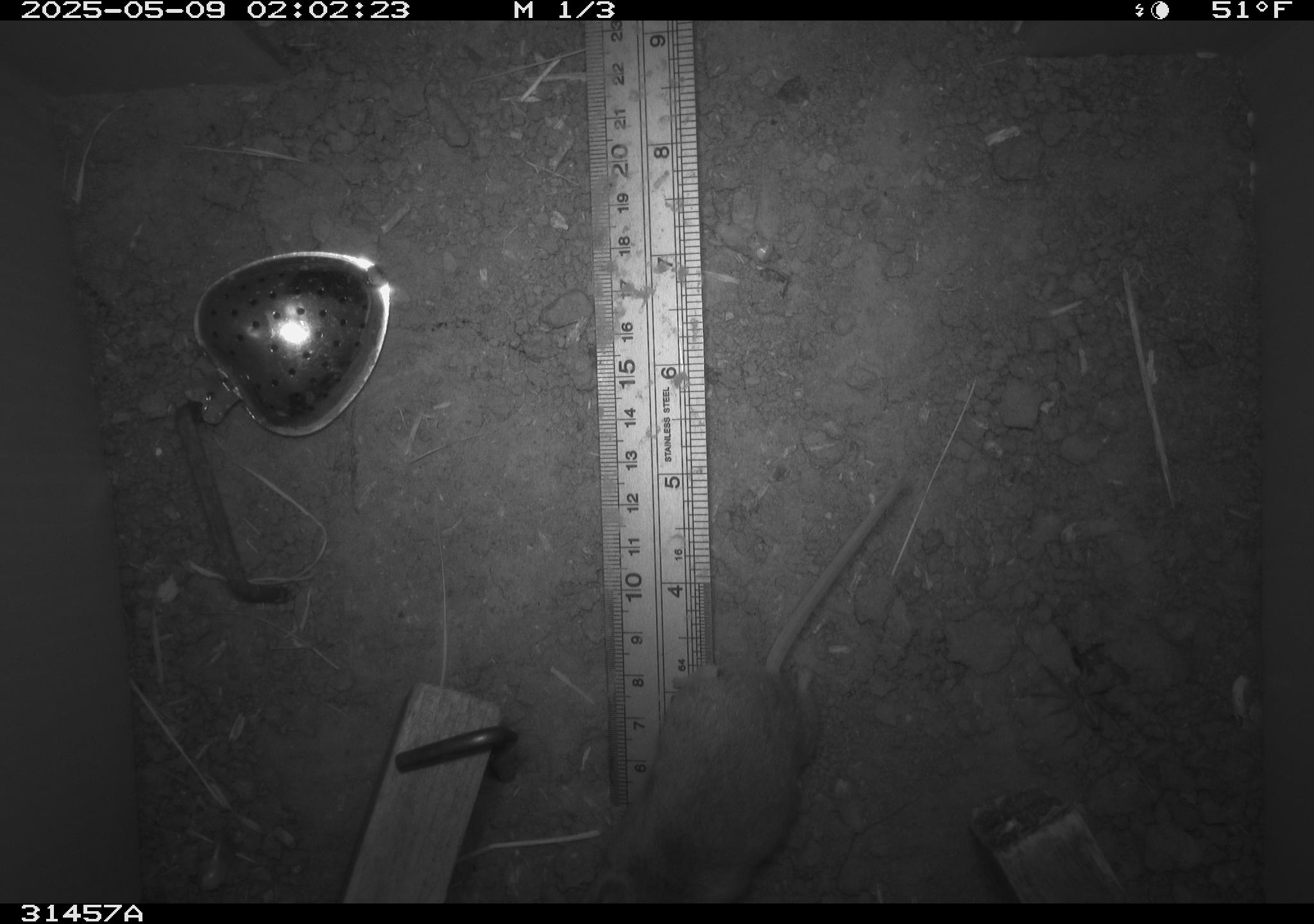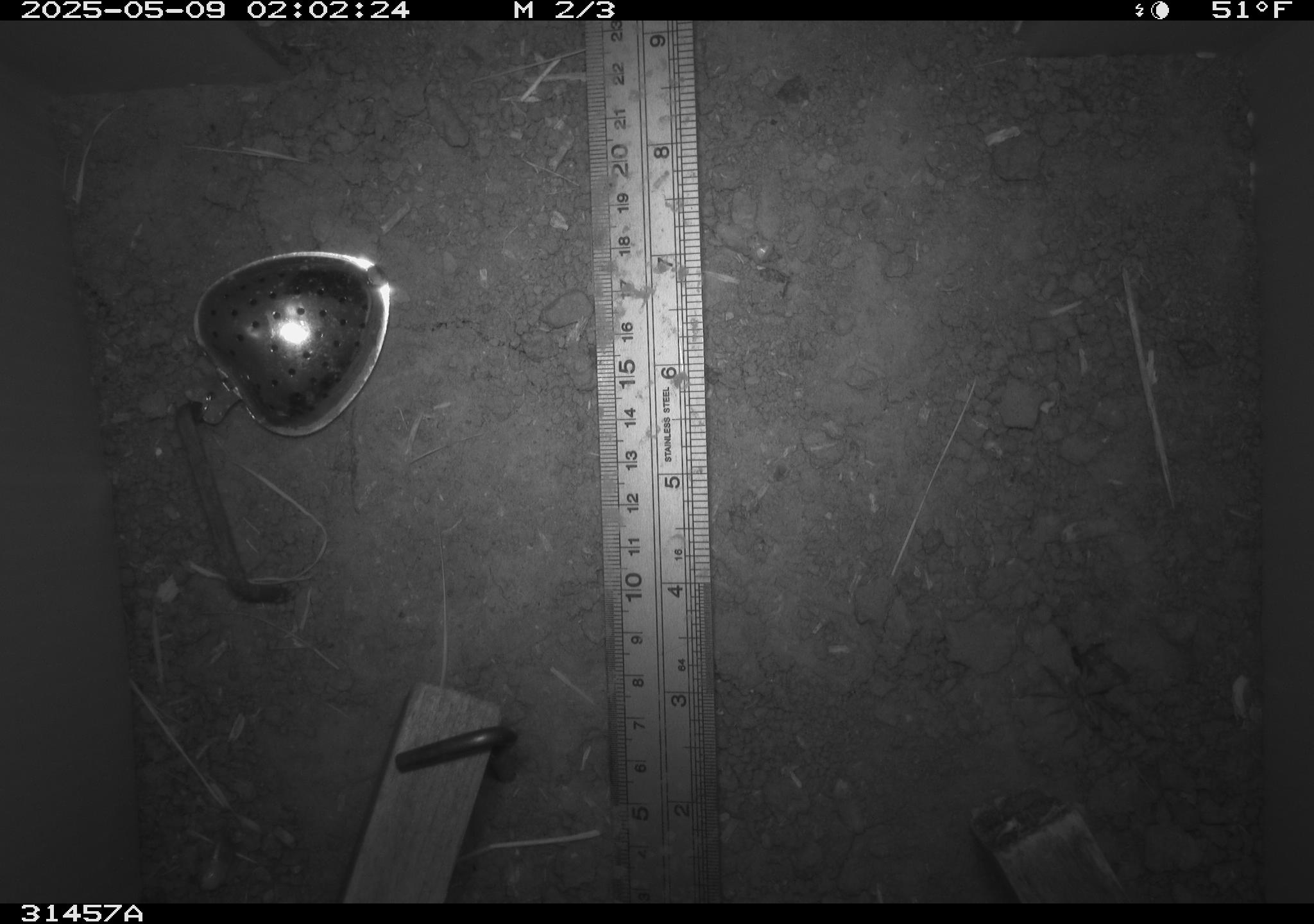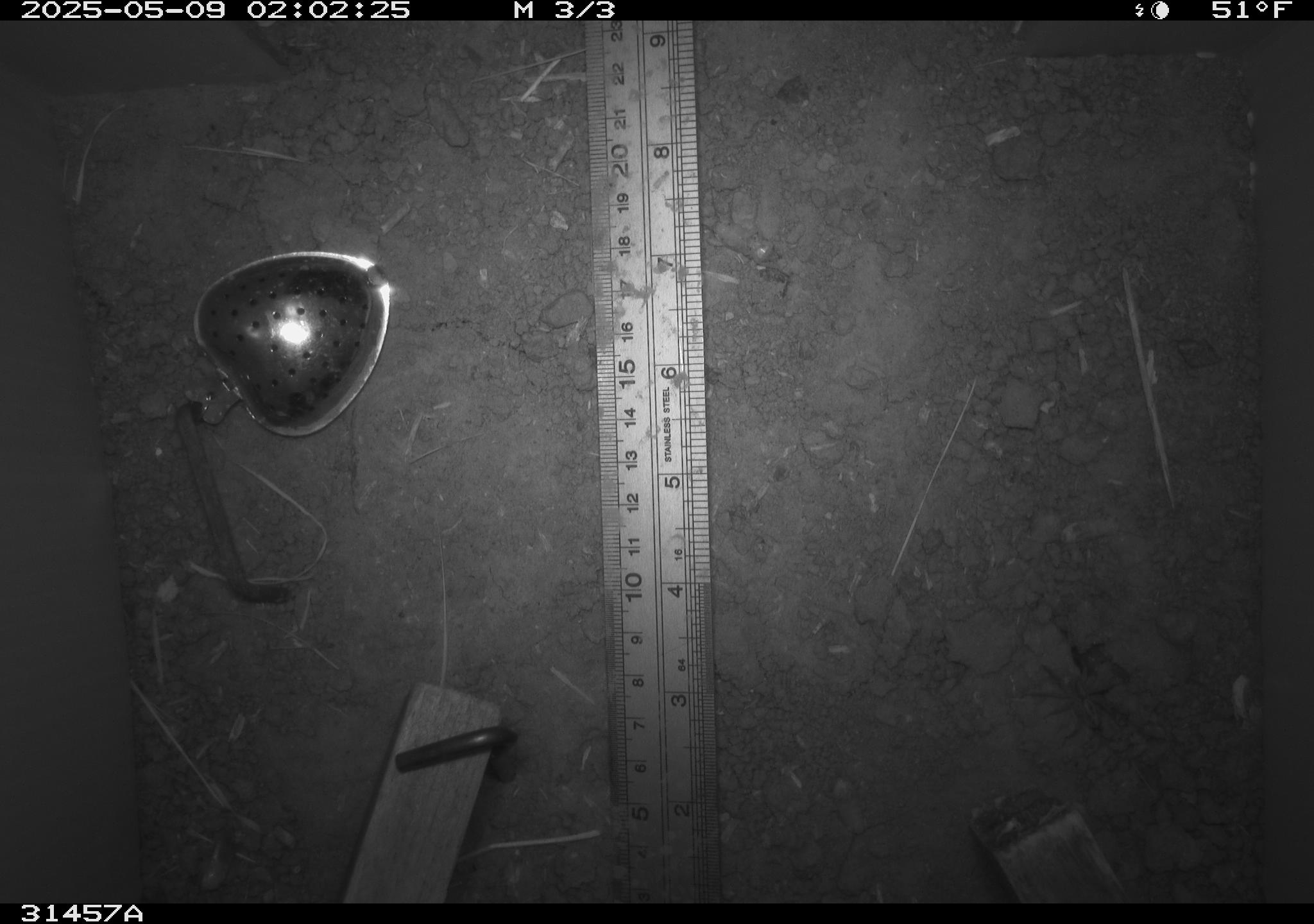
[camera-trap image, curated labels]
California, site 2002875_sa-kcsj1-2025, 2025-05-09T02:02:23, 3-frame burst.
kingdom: Animalia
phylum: Chordata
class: Mammalia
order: Rodentia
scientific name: Rodentia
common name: rodent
Rodent (Rodentia).